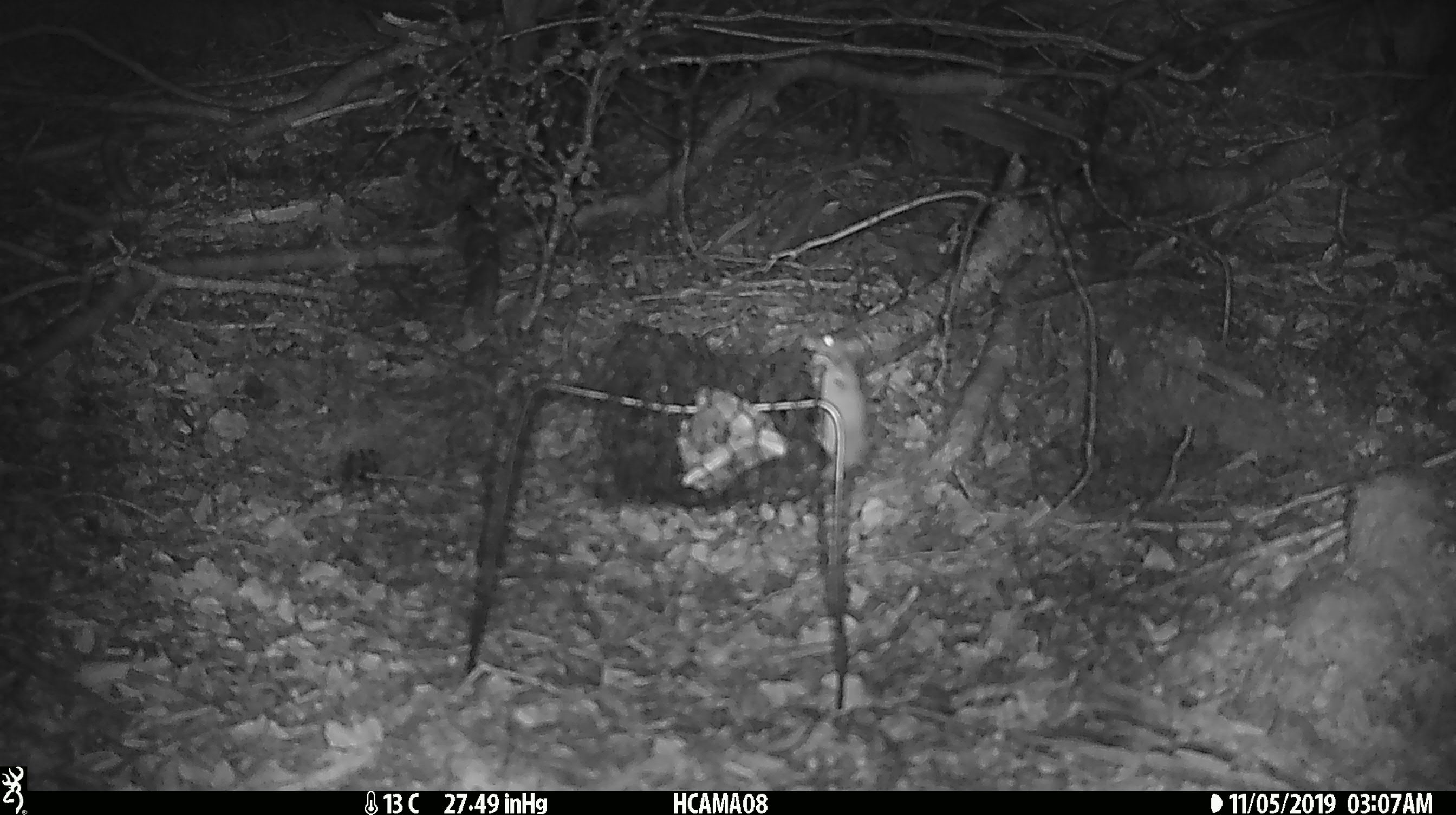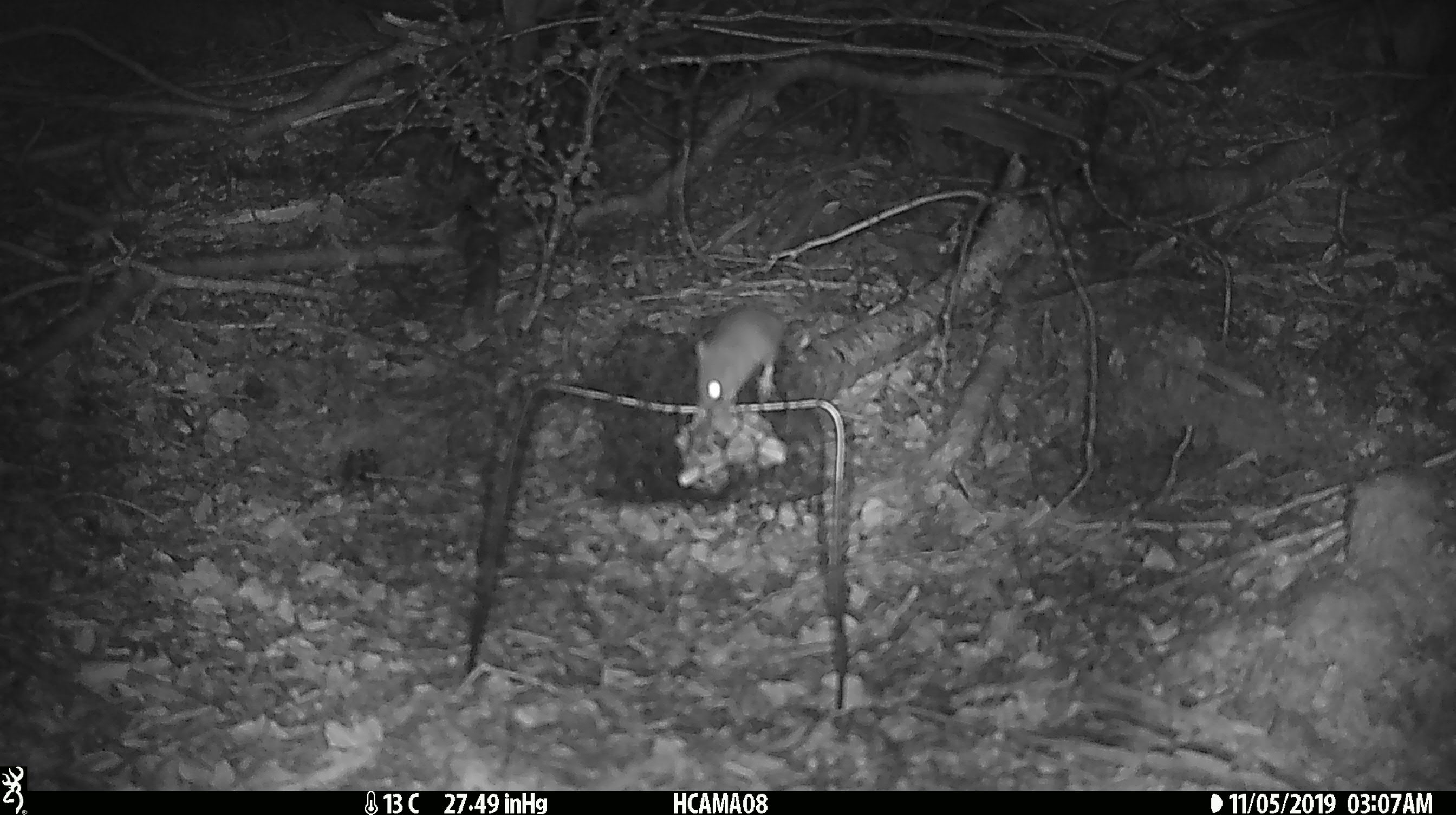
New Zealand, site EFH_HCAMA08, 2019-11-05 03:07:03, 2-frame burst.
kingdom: Animalia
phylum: Chordata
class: Mammalia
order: Rodentia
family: Muridae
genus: Mus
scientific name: Mus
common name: mouse